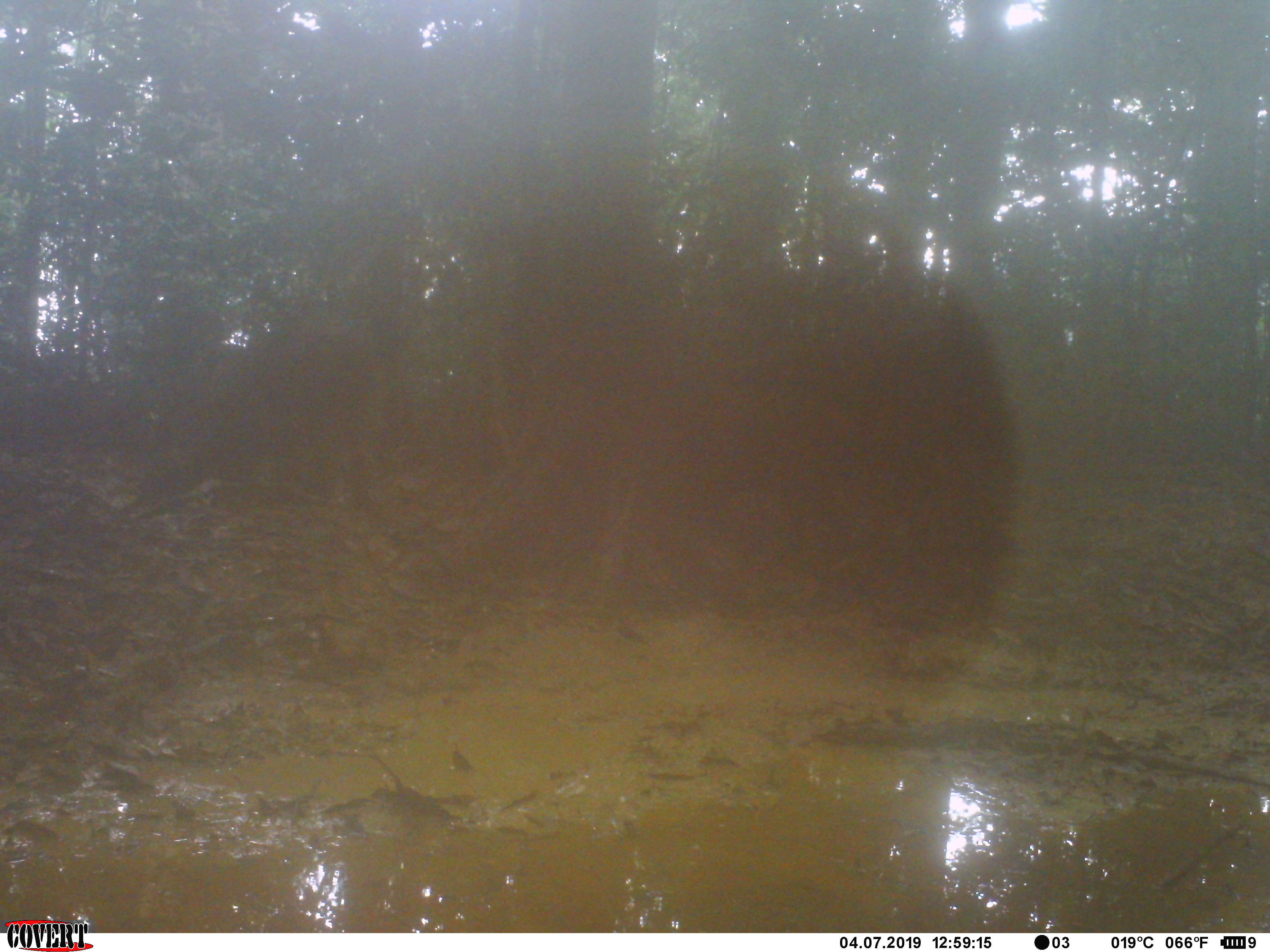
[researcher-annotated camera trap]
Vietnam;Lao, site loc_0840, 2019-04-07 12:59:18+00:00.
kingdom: Animalia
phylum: Chordata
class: Mammalia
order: Artiodactyla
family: Suidae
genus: Sus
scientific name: Sus scrofa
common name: eurasian wild pig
Eurasian wild pig (Sus scrofa). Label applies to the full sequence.